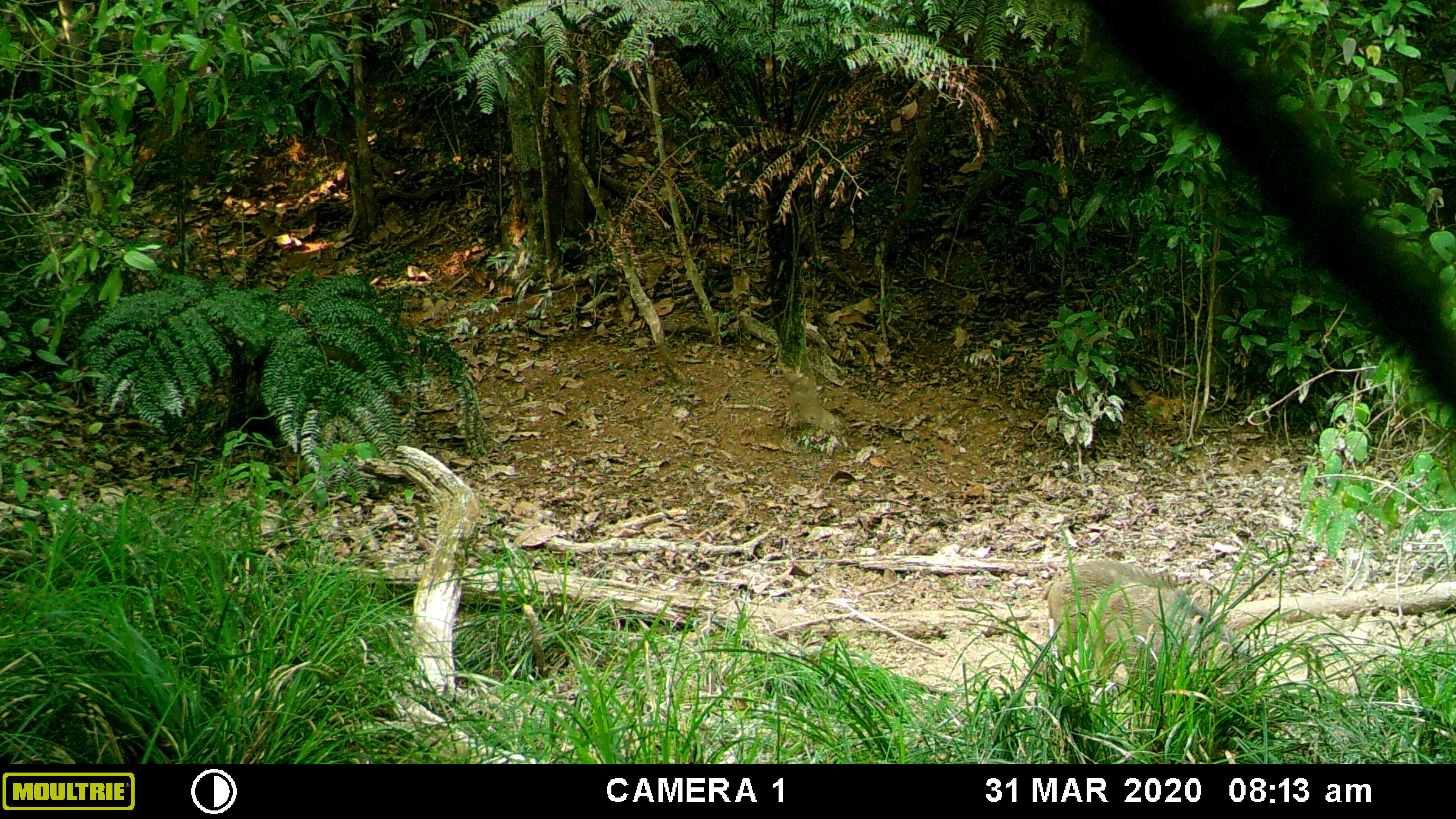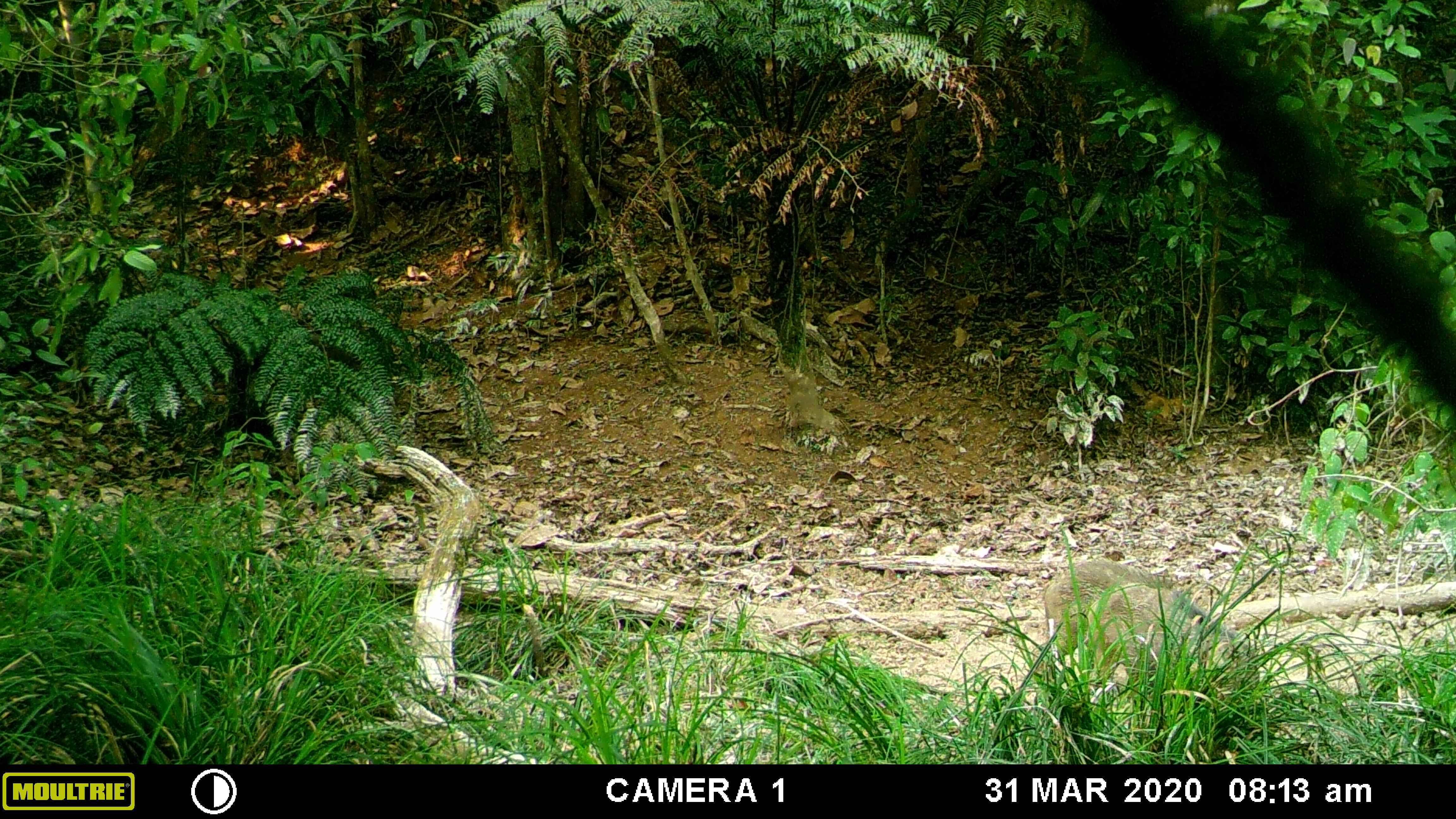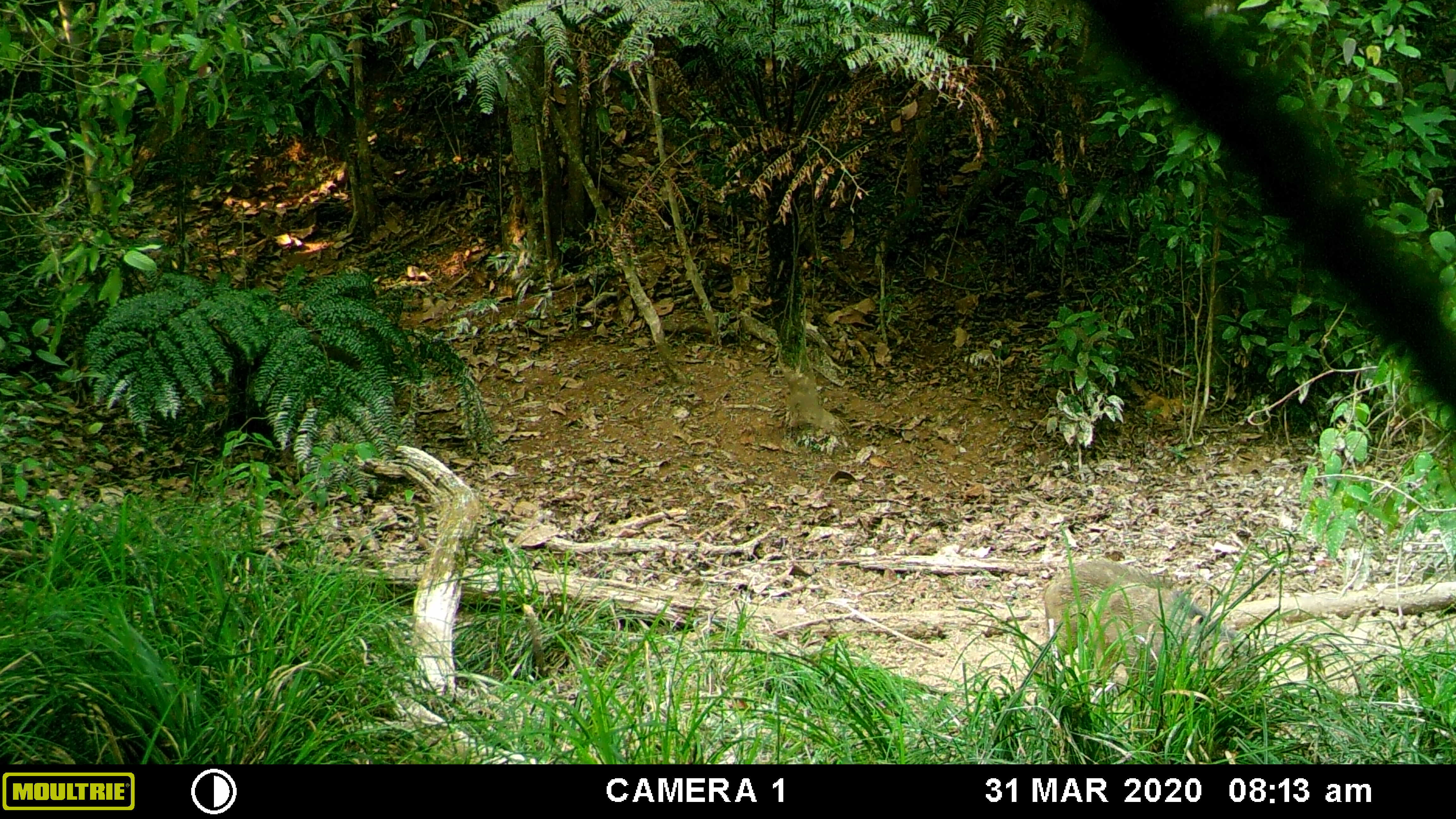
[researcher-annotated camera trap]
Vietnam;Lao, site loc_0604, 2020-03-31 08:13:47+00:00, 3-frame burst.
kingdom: Animalia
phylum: Chordata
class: Mammalia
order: Artiodactyla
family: Suidae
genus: Sus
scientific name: Sus scrofa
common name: eurasian wild pig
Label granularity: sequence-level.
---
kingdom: Animalia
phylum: Chordata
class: Aves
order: Galliformes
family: Phasianidae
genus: Gallus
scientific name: Gallus gallus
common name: red junglefowl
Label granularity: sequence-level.